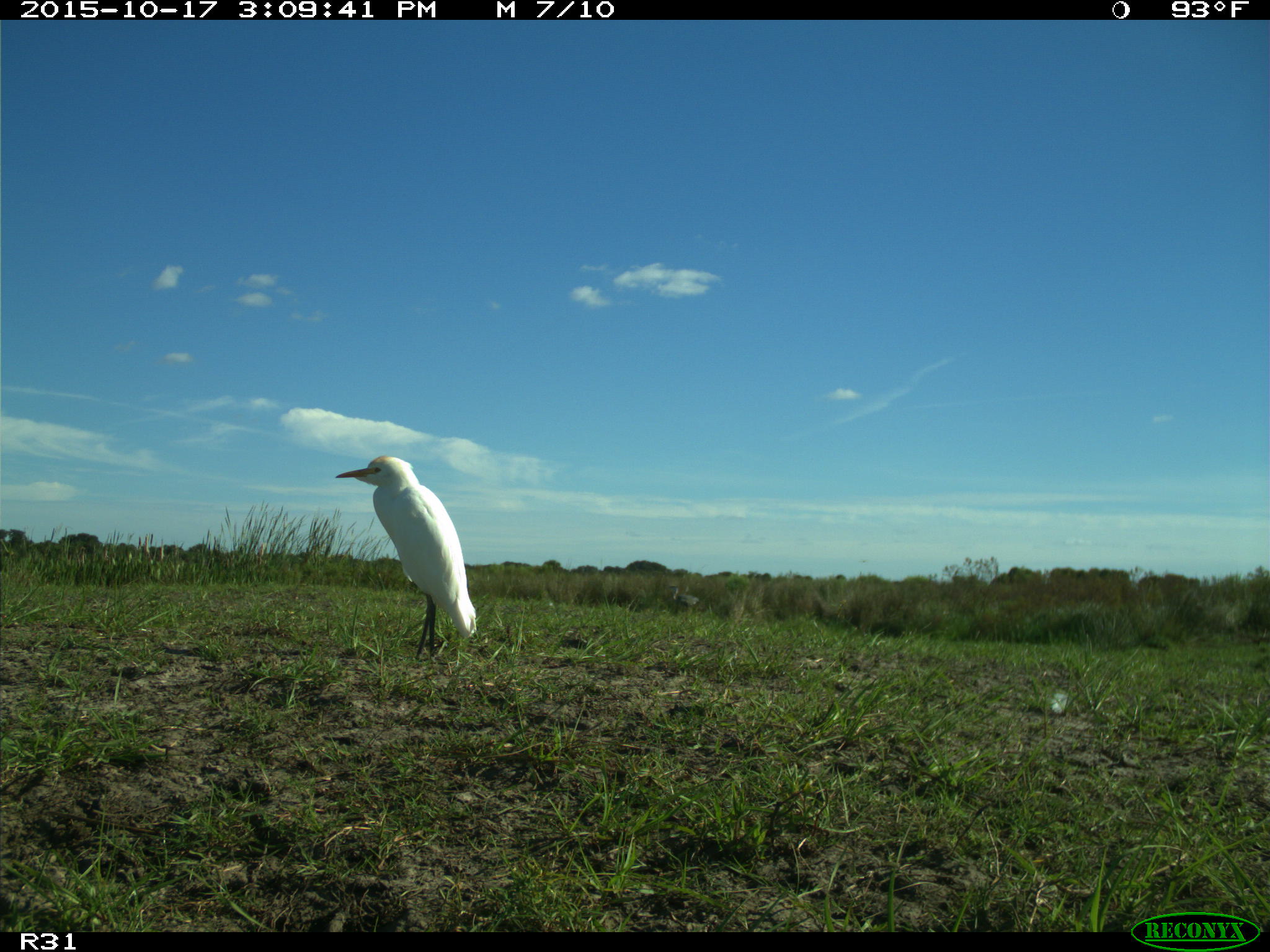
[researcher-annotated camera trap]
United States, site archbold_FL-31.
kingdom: Animalia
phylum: Chordata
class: Aves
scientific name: Aves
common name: birds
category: unidentified bird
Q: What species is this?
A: Unidentified bird (birds) (Aves).